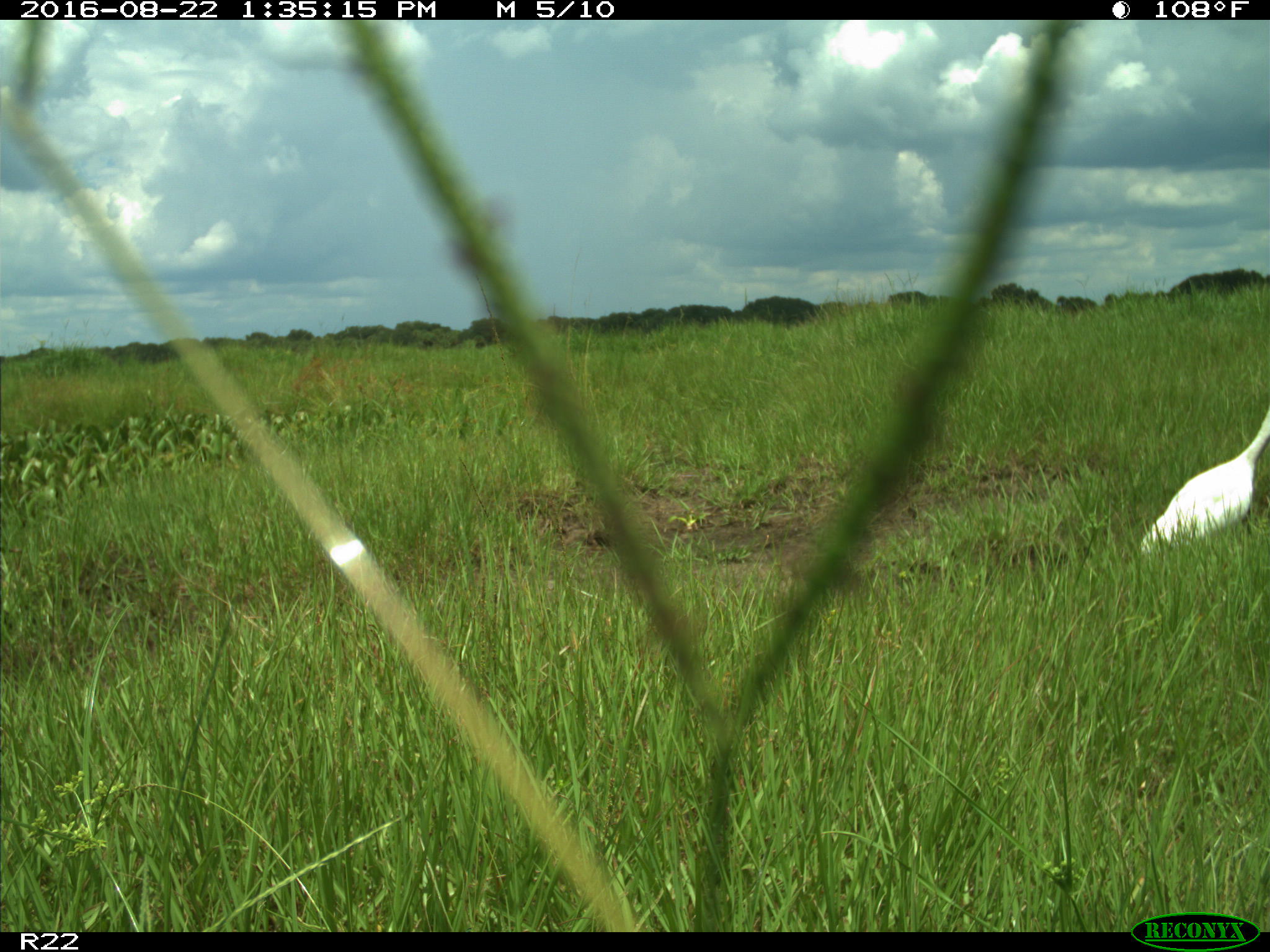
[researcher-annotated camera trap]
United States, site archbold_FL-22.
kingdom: Animalia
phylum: Chordata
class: Aves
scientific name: Aves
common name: birds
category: unidentified bird